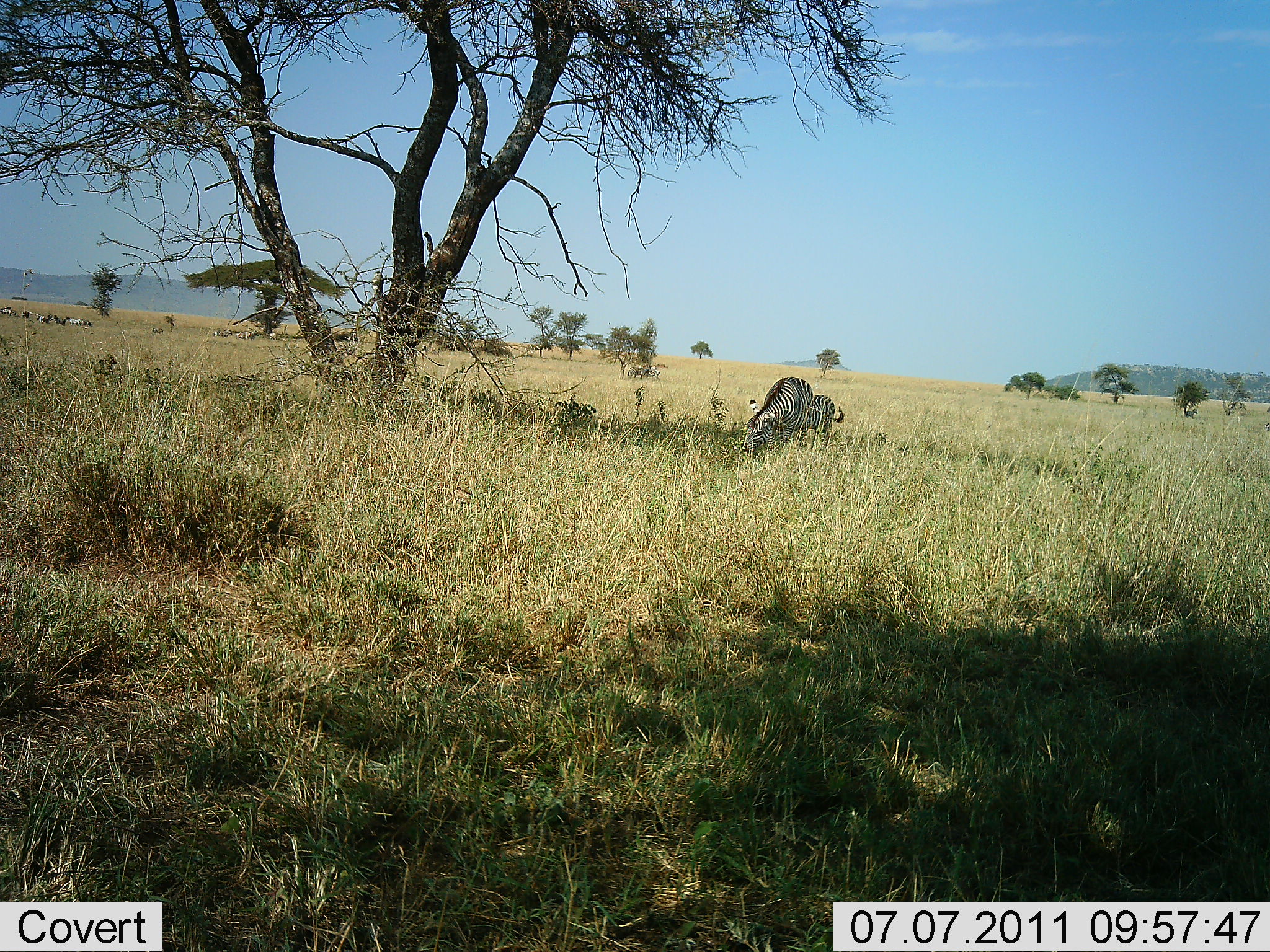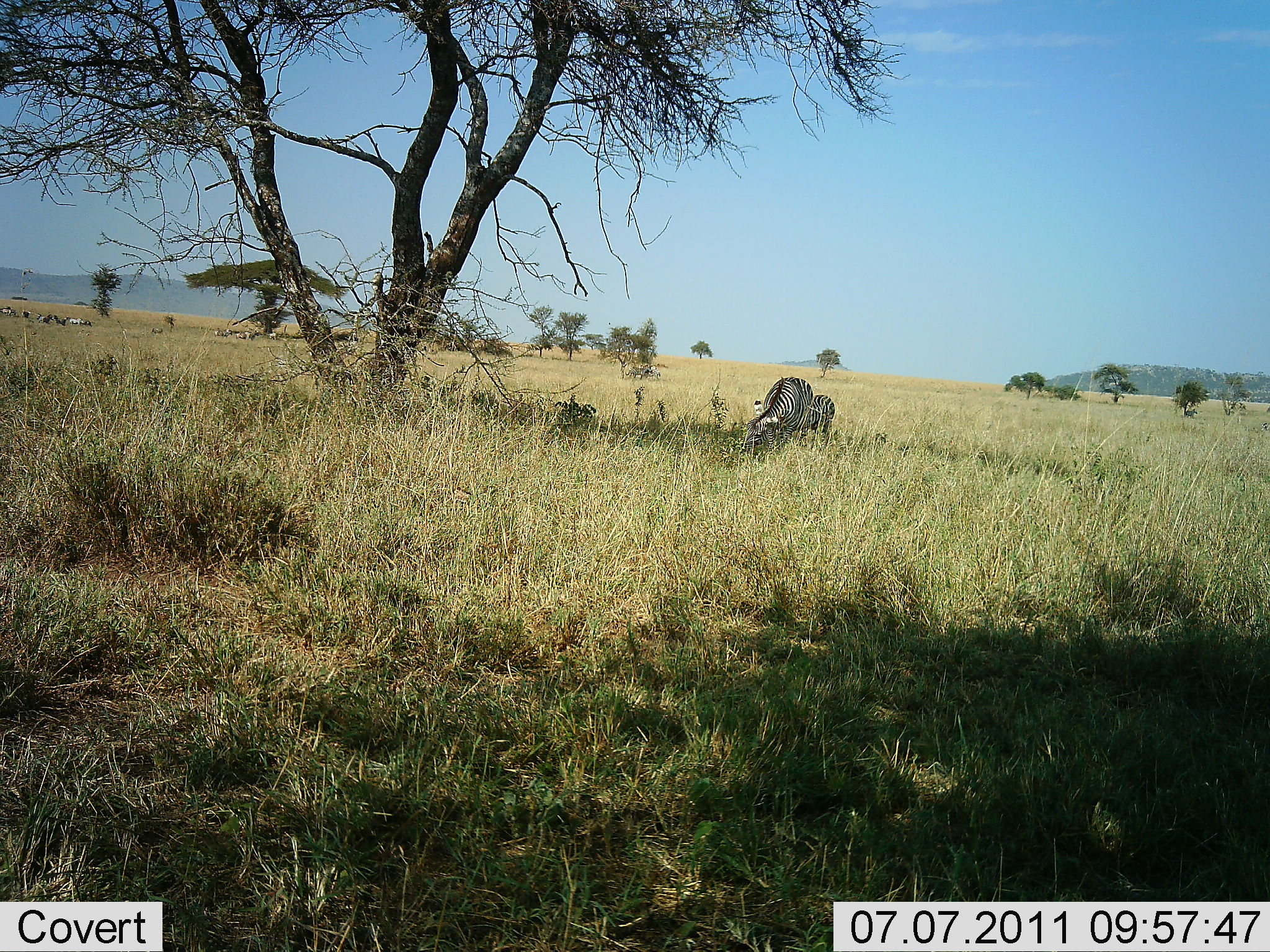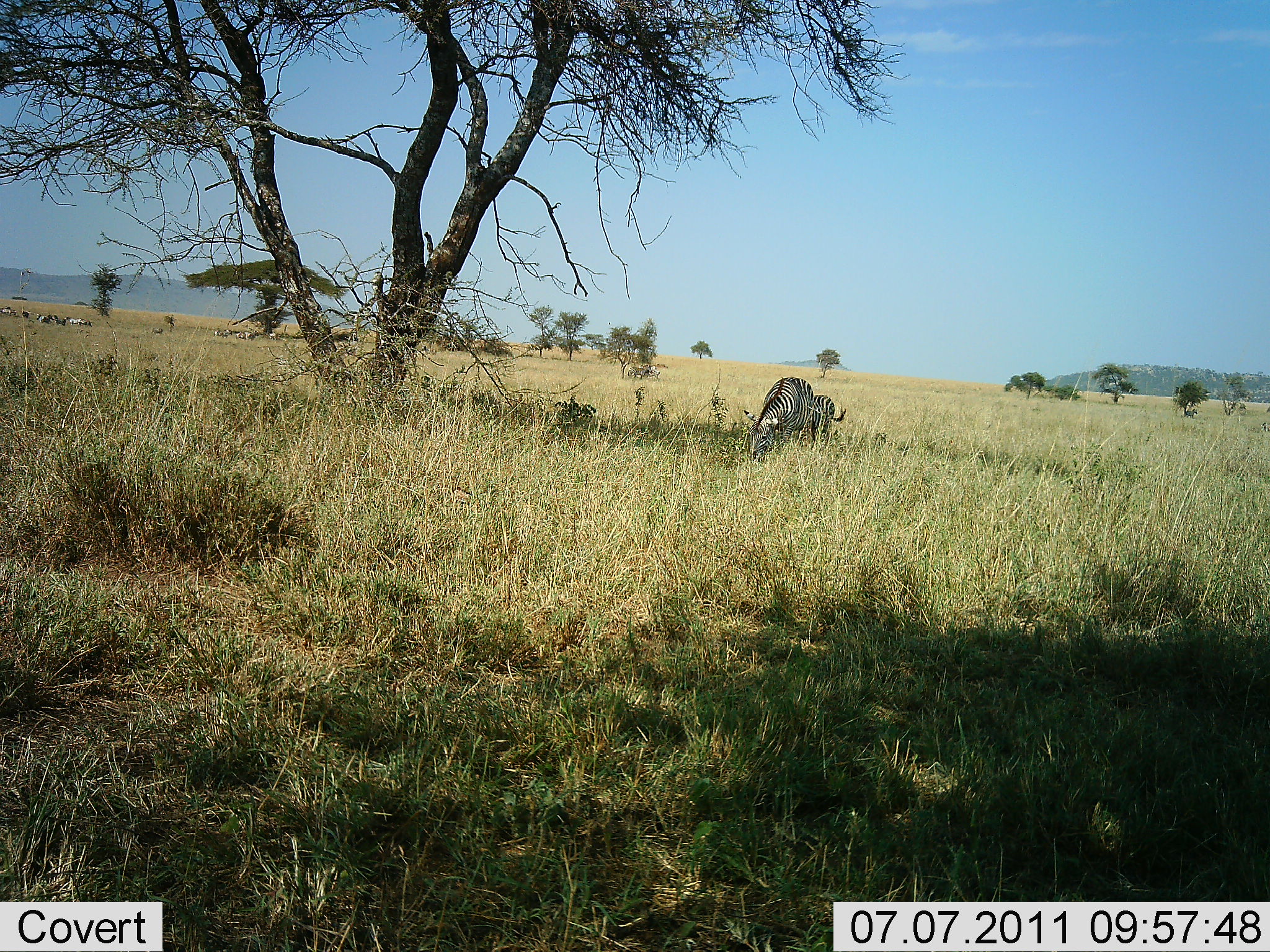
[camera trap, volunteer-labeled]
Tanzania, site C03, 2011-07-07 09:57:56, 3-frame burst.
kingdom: Animalia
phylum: Chordata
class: Mammalia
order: Perissodactyla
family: Equidae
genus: Equus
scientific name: Equus quagga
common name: plains zebra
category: zebra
Zebra (plains zebra) (Equus quagga), count 2. Behavior (volunteer vote fractions): standing 17%, resting 0%, moving 0%, interacting 0%. Young present (vote fraction): 8%. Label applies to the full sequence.